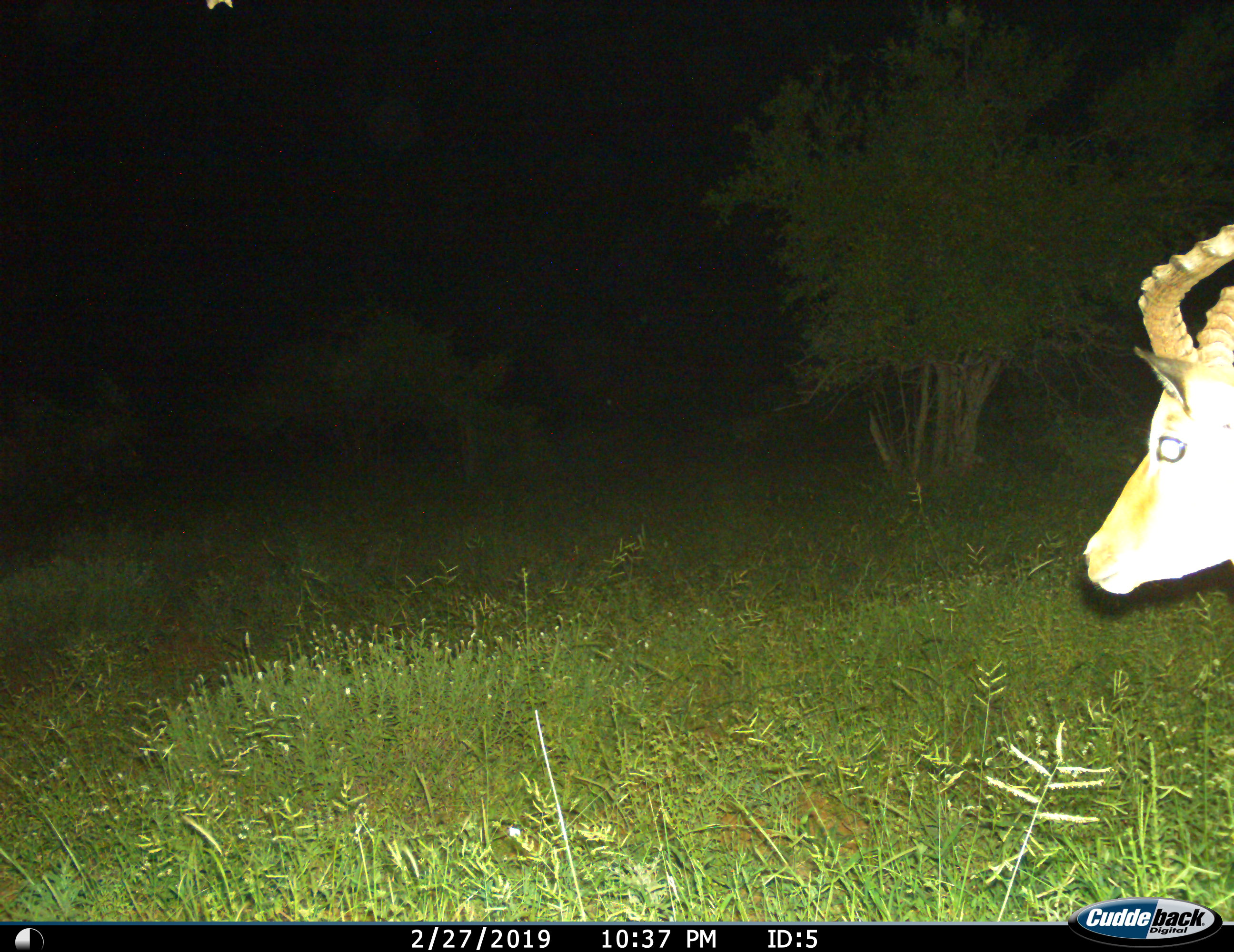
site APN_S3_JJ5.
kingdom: Animalia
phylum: Chordata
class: Mammalia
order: Artiodactyla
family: Bovidae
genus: Aepyceros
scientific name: Aepyceros melampus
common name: impala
Impala (Aepyceros melampus), count 1. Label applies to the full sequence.